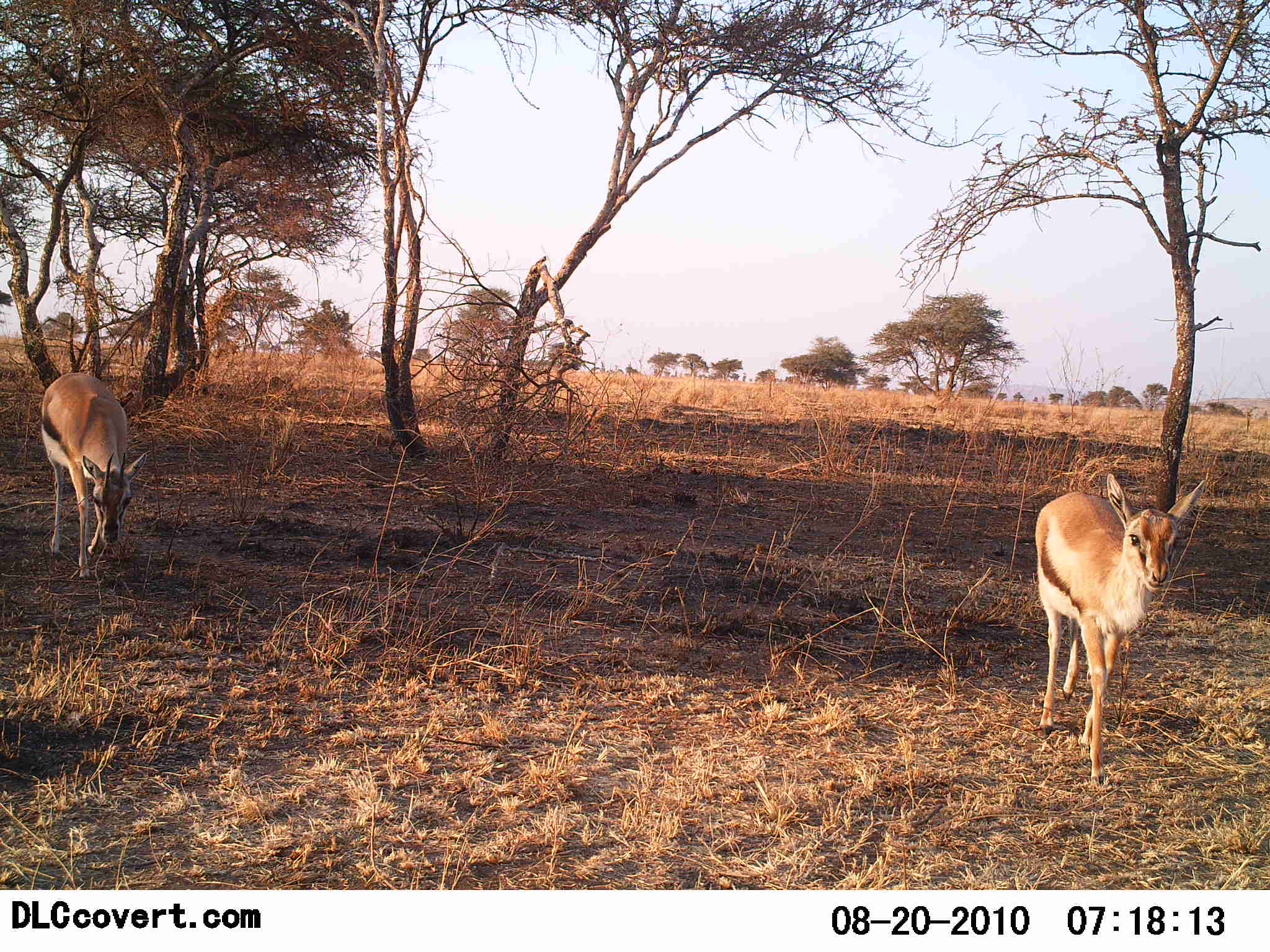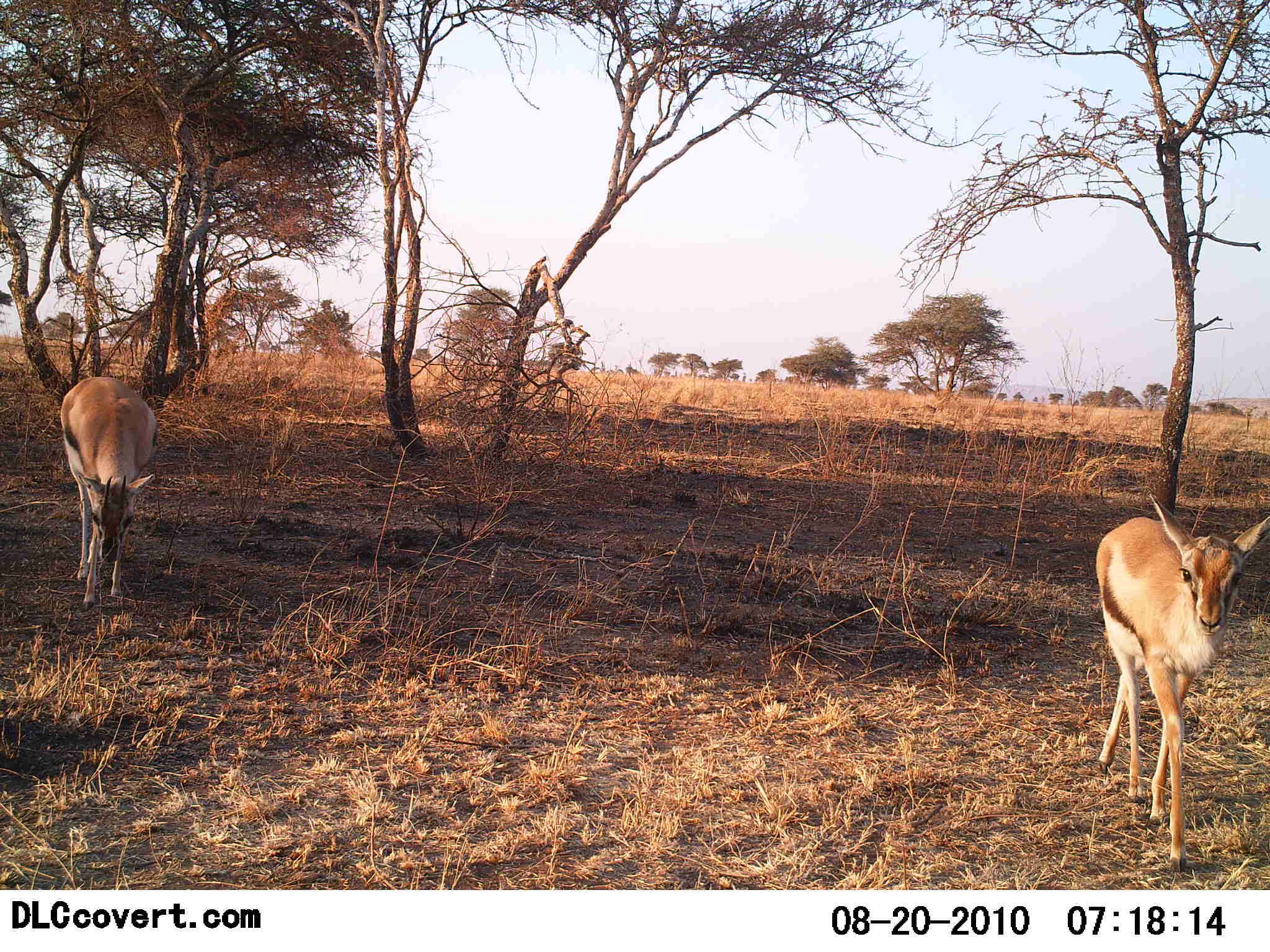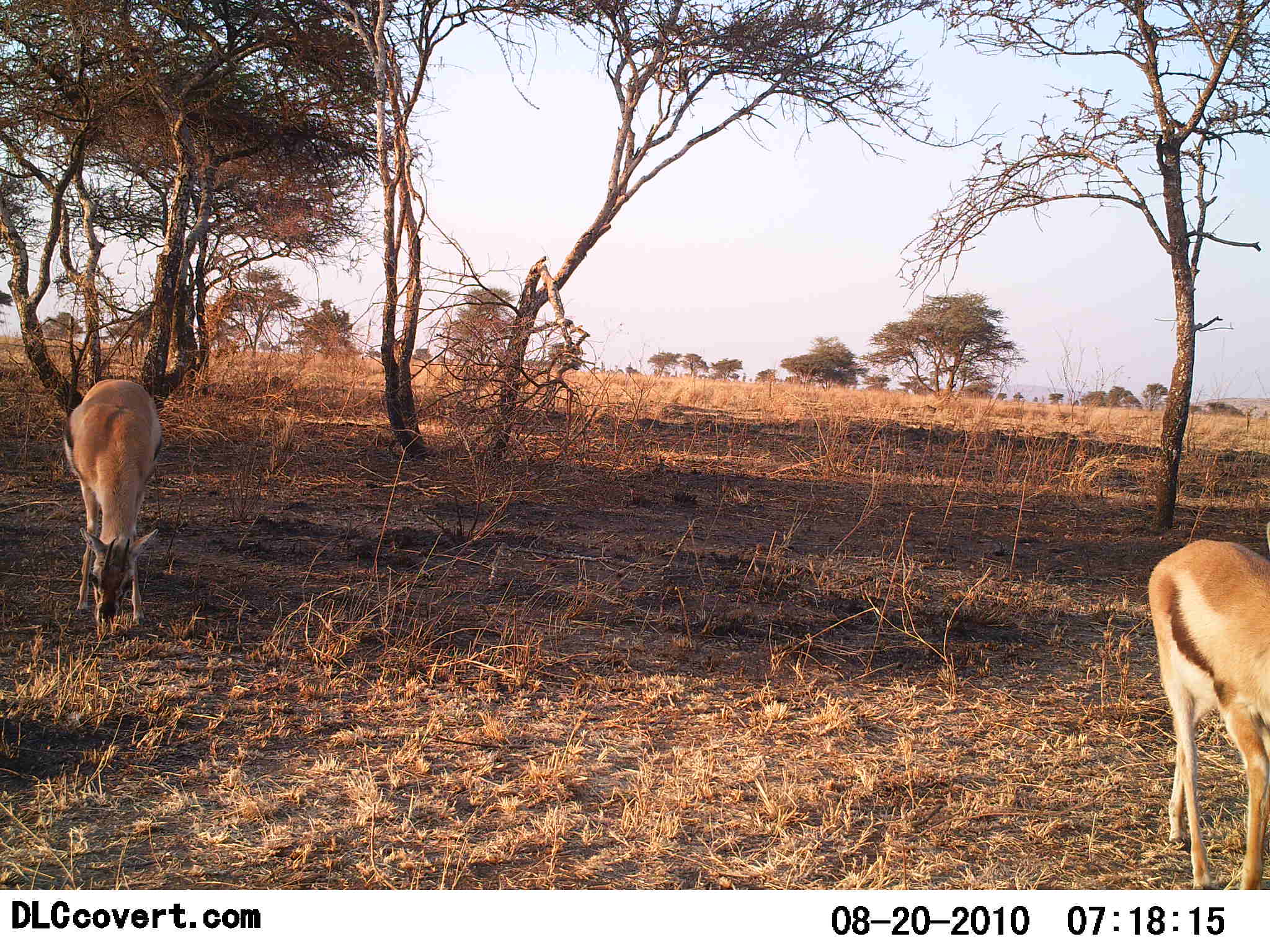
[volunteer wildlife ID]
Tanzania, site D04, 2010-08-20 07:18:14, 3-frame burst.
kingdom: Animalia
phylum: Chordata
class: Mammalia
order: Artiodactyla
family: Bovidae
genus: Eudorcas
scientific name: Eudorcas thomsonii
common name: thomson's gazelle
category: gazellethomsons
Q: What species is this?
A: Gazellethomsons (thomson's gazelle) (Eudorcas thomsonii).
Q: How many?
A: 2.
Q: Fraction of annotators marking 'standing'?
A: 9%.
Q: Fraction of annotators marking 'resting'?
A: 0%.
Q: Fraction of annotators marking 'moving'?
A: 91%.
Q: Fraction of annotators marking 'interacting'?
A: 0%.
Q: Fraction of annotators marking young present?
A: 18%.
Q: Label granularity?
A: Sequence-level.